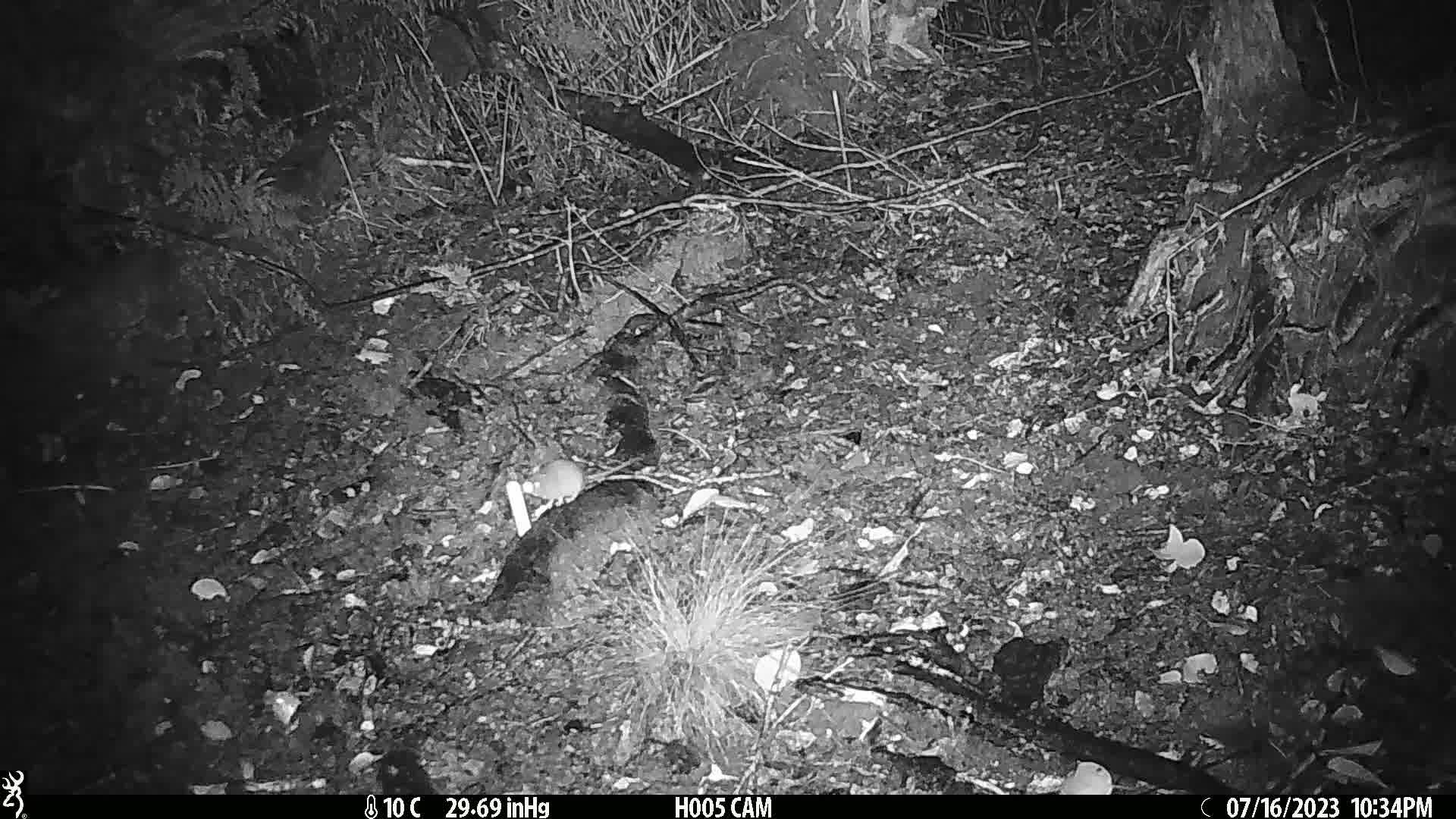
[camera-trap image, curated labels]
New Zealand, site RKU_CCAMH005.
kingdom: Animalia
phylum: Chordata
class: Mammalia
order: Rodentia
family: Muridae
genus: Rattus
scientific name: Rattus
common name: rat